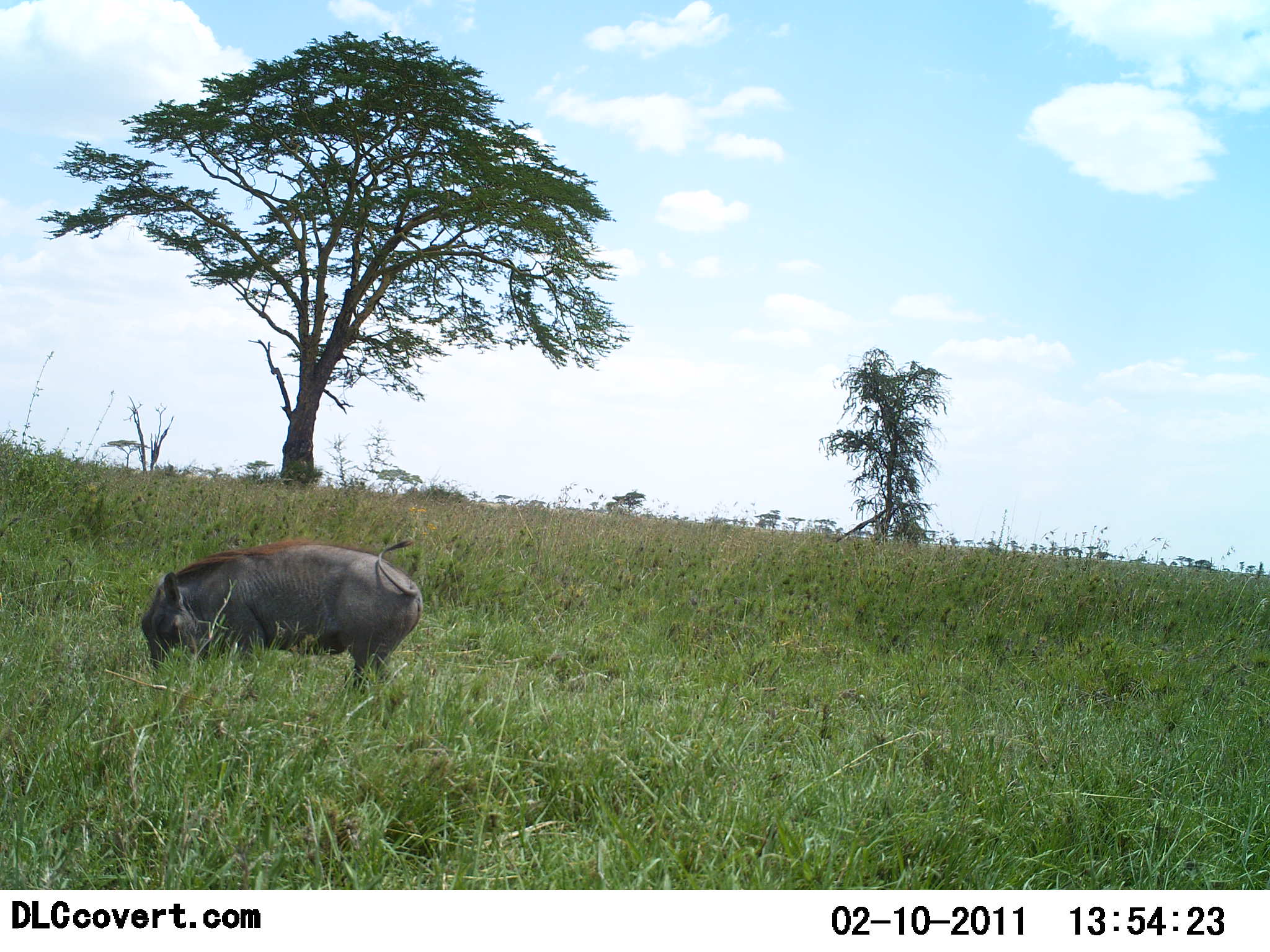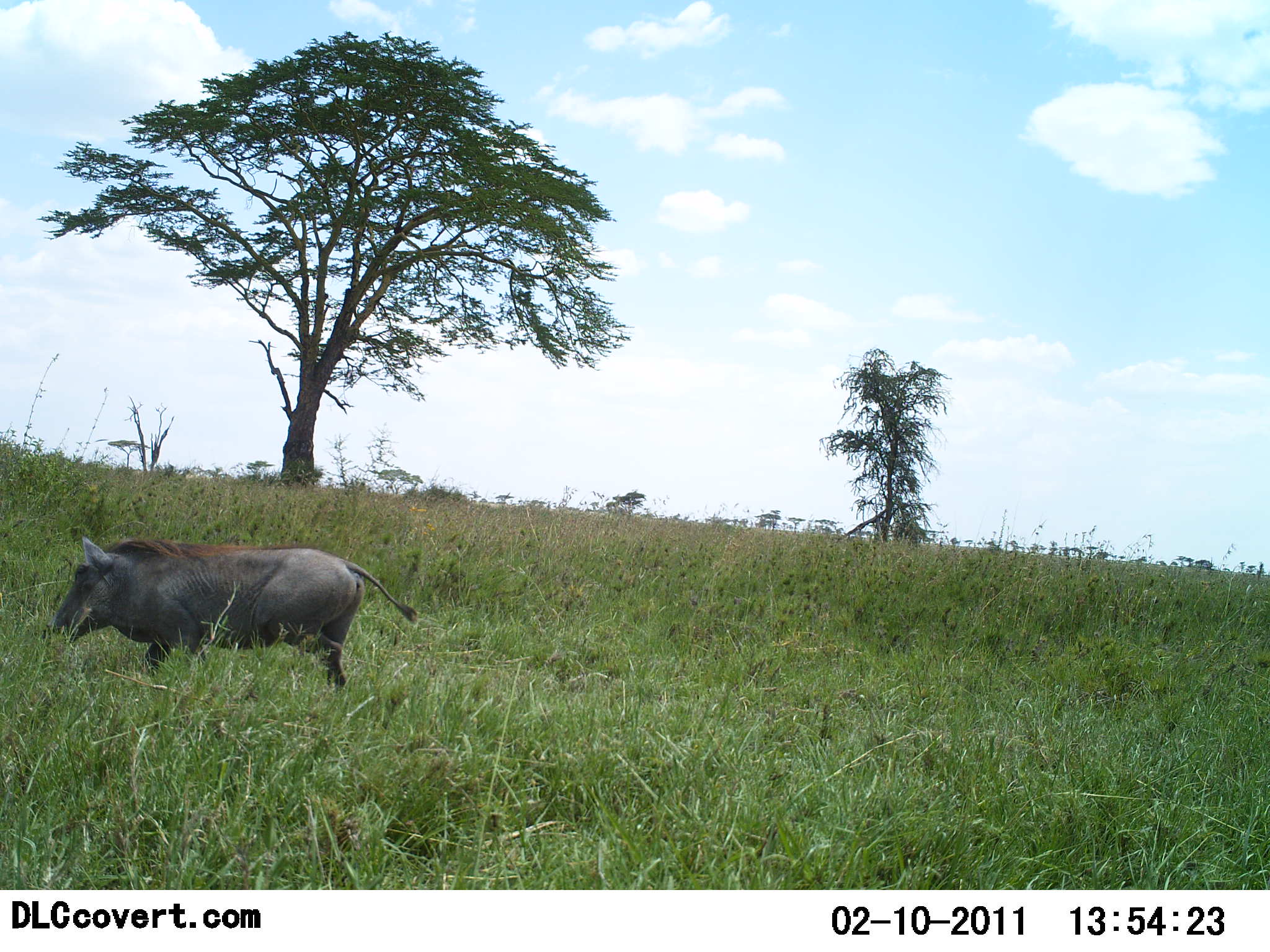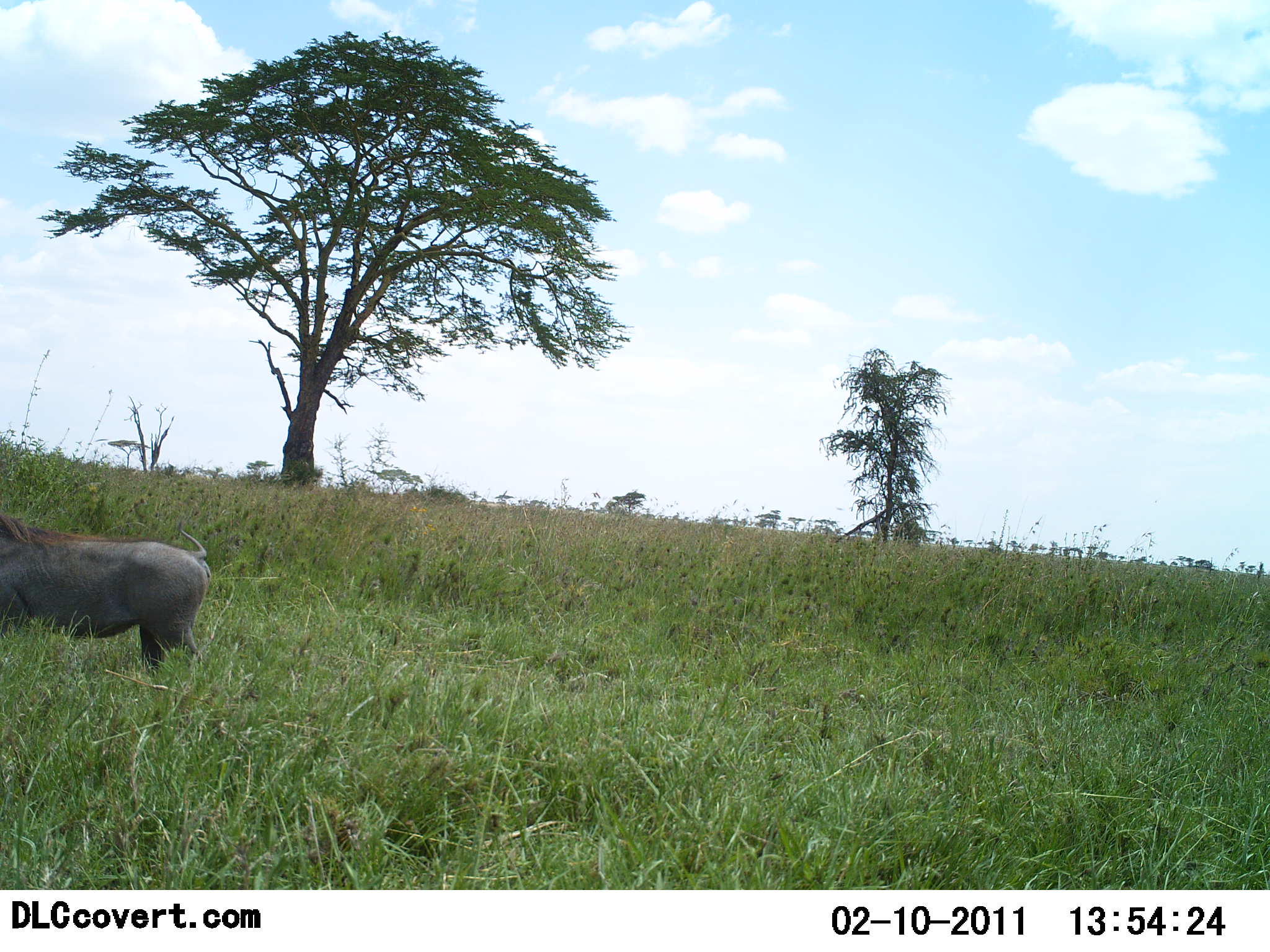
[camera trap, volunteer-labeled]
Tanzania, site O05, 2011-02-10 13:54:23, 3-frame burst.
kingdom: Animalia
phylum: Chordata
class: Mammalia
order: Artiodactyla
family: Suidae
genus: Phacochoerus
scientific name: Phacochoerus africanus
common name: warthog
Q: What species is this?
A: Warthog (Phacochoerus africanus).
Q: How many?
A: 1.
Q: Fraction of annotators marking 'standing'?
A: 0%.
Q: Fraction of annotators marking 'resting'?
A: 0%.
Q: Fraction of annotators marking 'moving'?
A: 91%.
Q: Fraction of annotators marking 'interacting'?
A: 0%.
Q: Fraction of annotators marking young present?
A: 0%.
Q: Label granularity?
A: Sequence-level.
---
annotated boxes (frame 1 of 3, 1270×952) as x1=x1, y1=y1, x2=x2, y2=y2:
animal: x1=139, y1=538, x2=426, y2=697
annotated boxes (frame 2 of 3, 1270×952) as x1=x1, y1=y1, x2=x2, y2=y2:
animal: x1=50, y1=538, x2=417, y2=707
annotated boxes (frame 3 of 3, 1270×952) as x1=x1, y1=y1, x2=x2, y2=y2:
animal: x1=0, y1=508, x2=214, y2=682